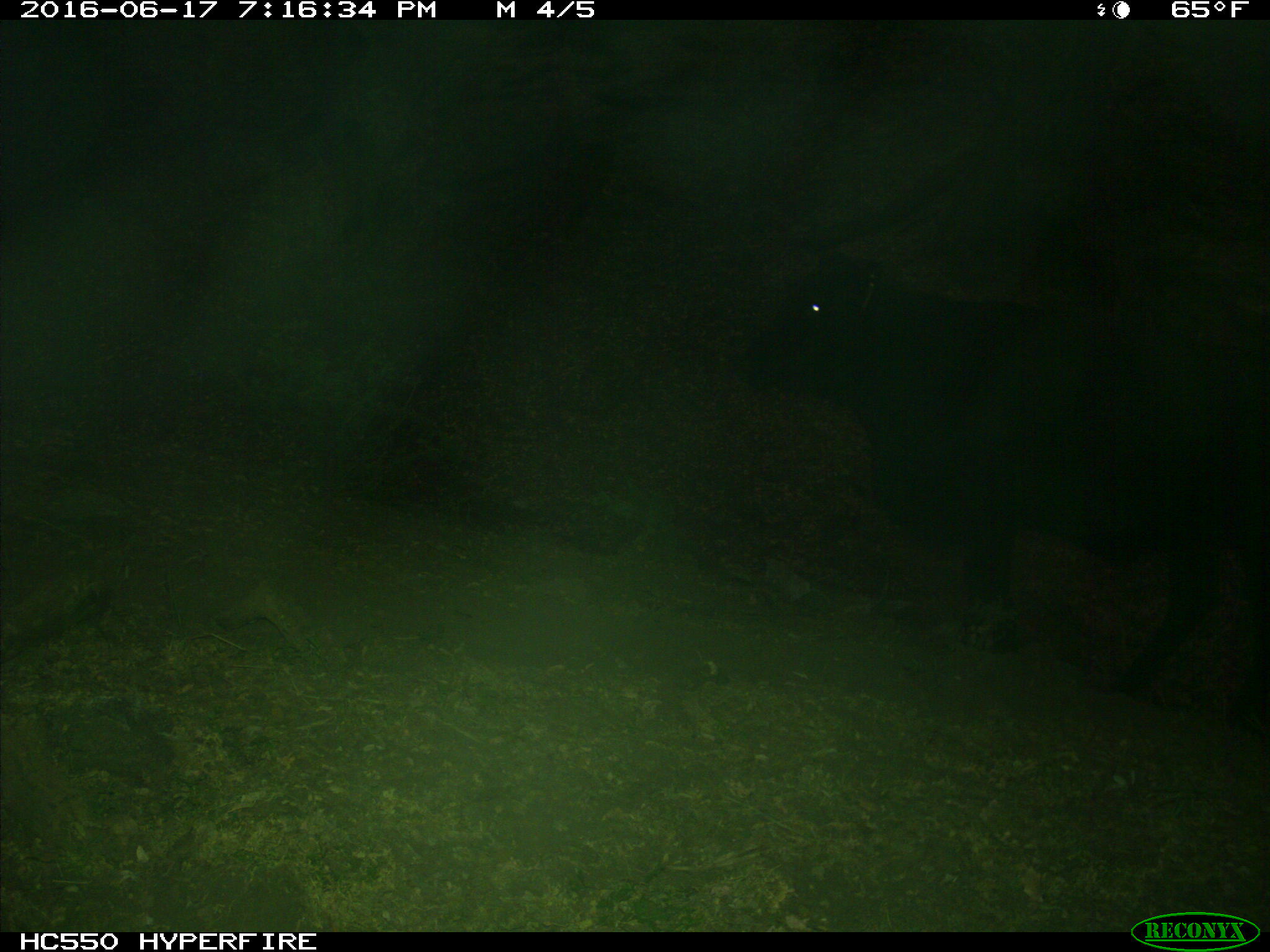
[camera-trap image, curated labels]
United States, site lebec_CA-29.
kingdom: Animalia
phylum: Chordata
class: Mammalia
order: Artiodactyla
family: Bovidae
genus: Bos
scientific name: Bos taurus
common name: domestic cow